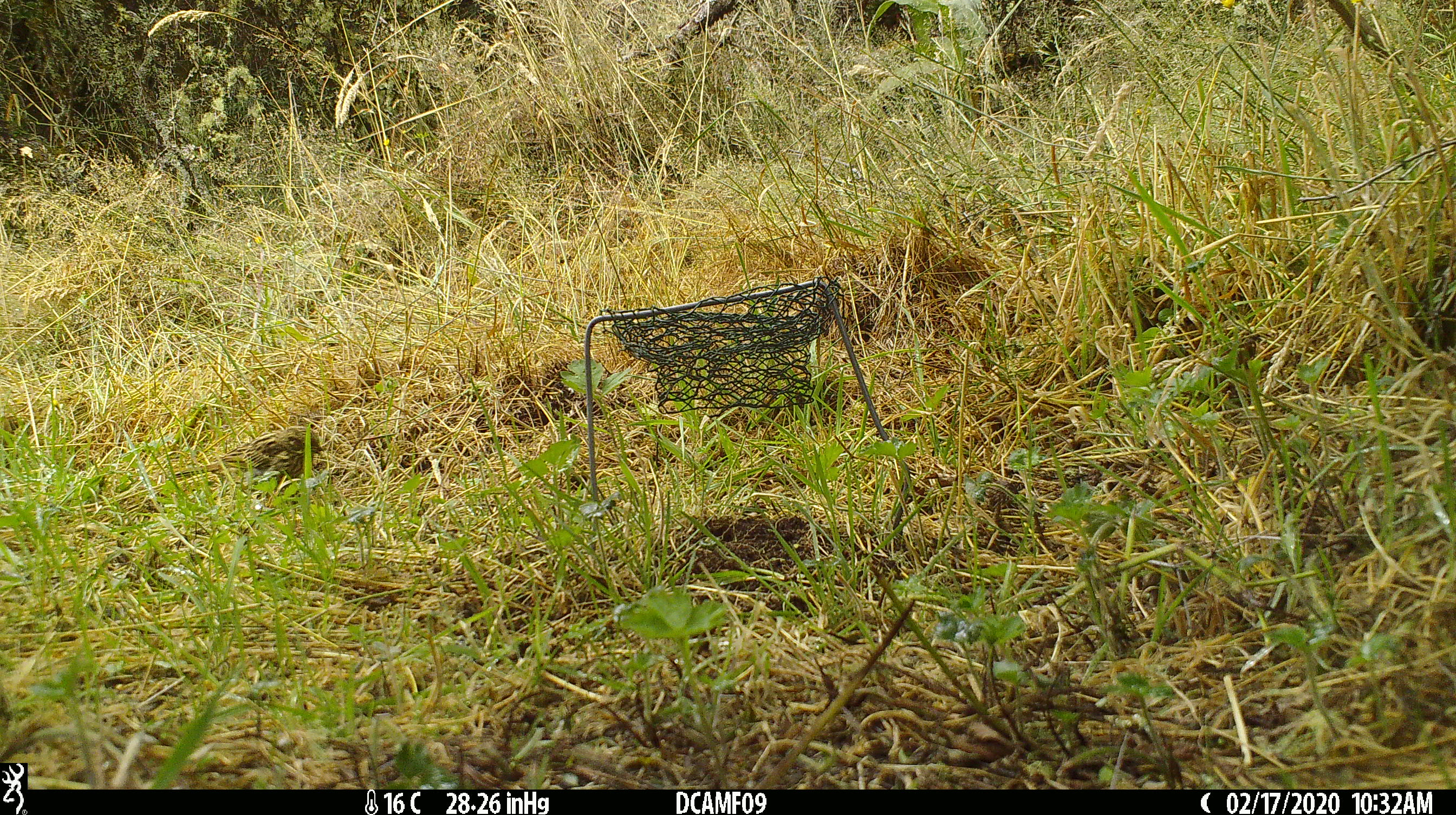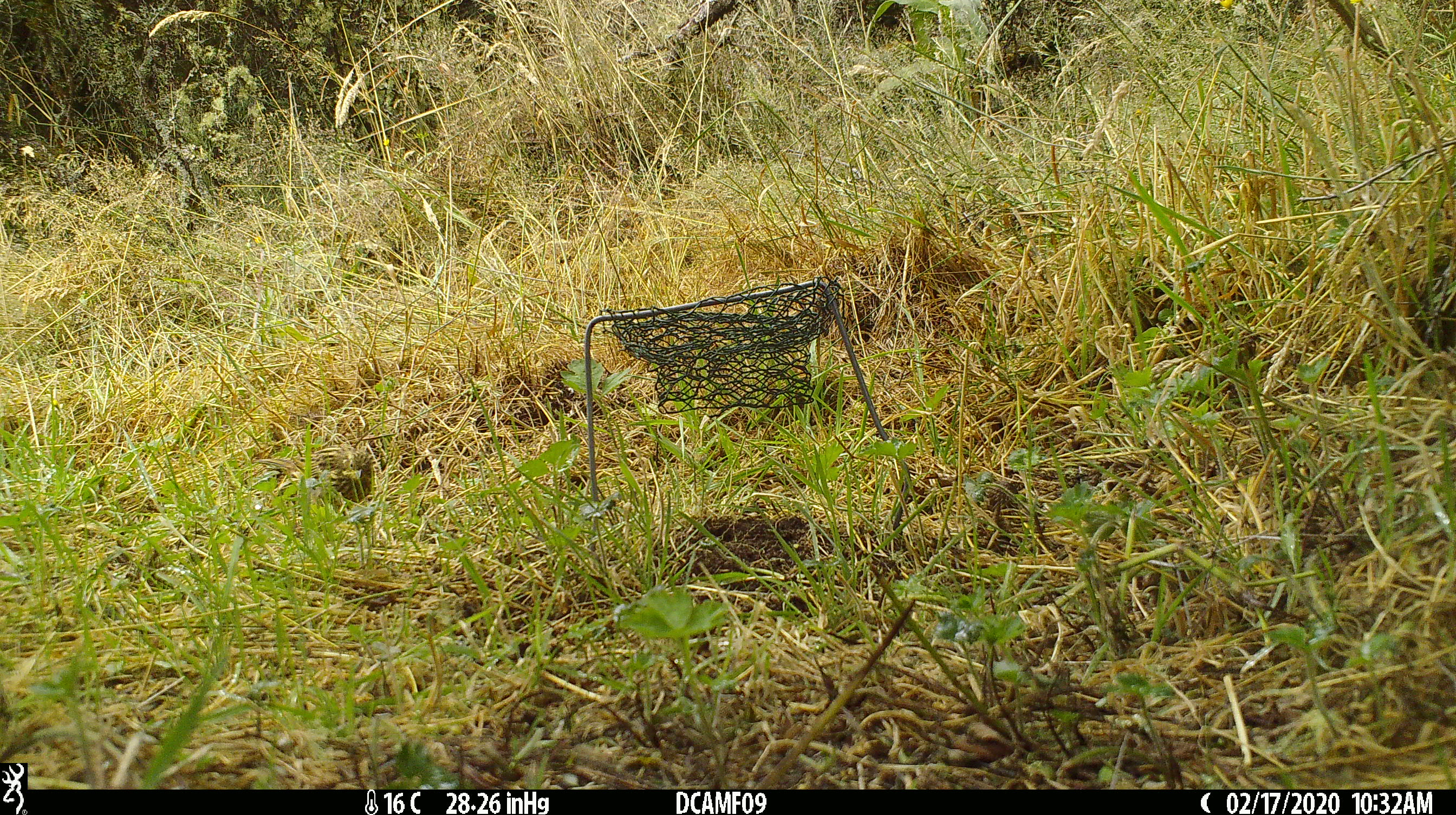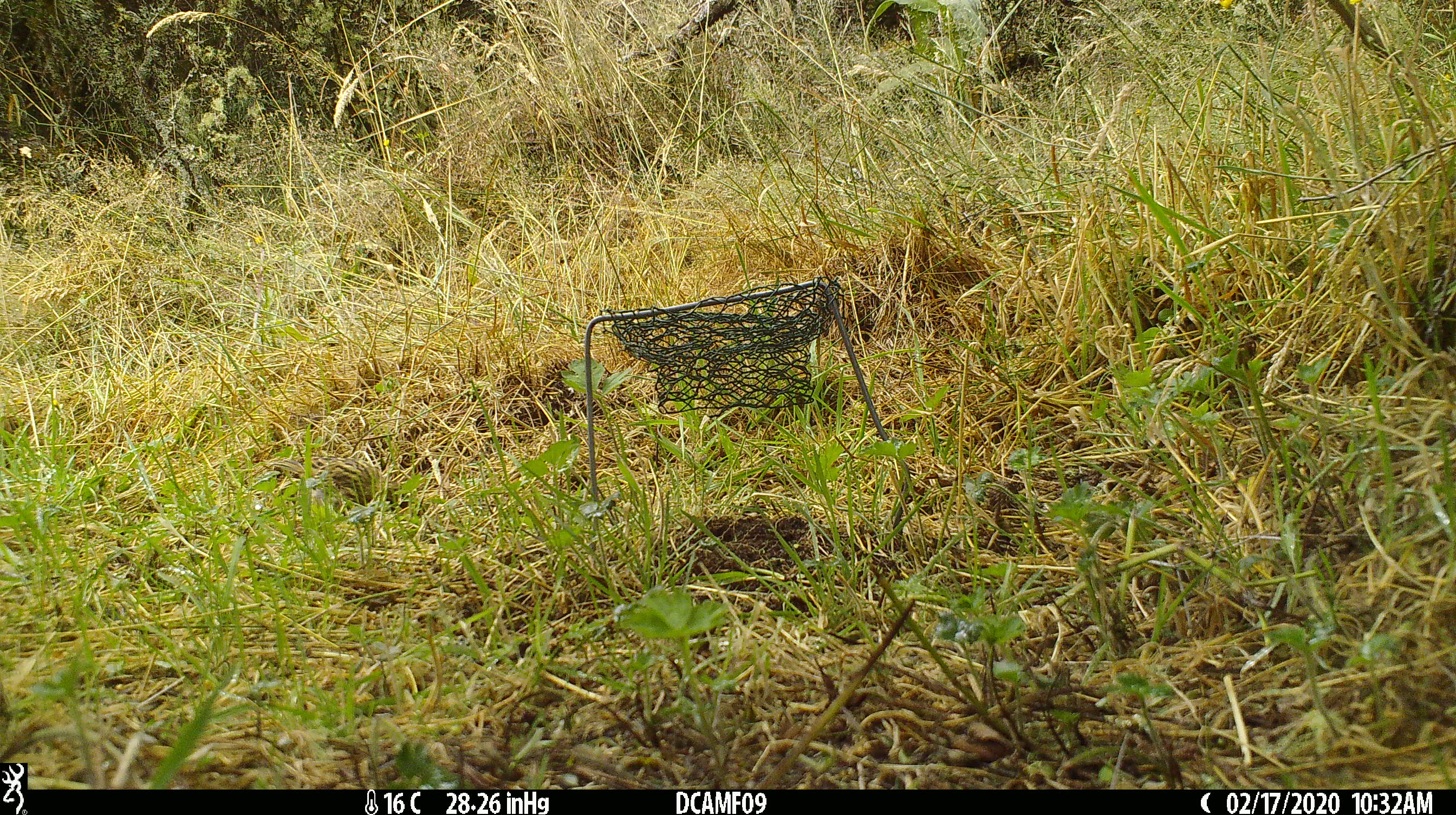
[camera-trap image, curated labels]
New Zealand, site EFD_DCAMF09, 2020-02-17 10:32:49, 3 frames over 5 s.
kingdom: Animalia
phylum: Chordata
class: Aves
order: Passeriformes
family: Prunellidae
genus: Prunella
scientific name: Prunella modularis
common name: dunnock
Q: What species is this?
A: Dunnock (Prunella modularis).